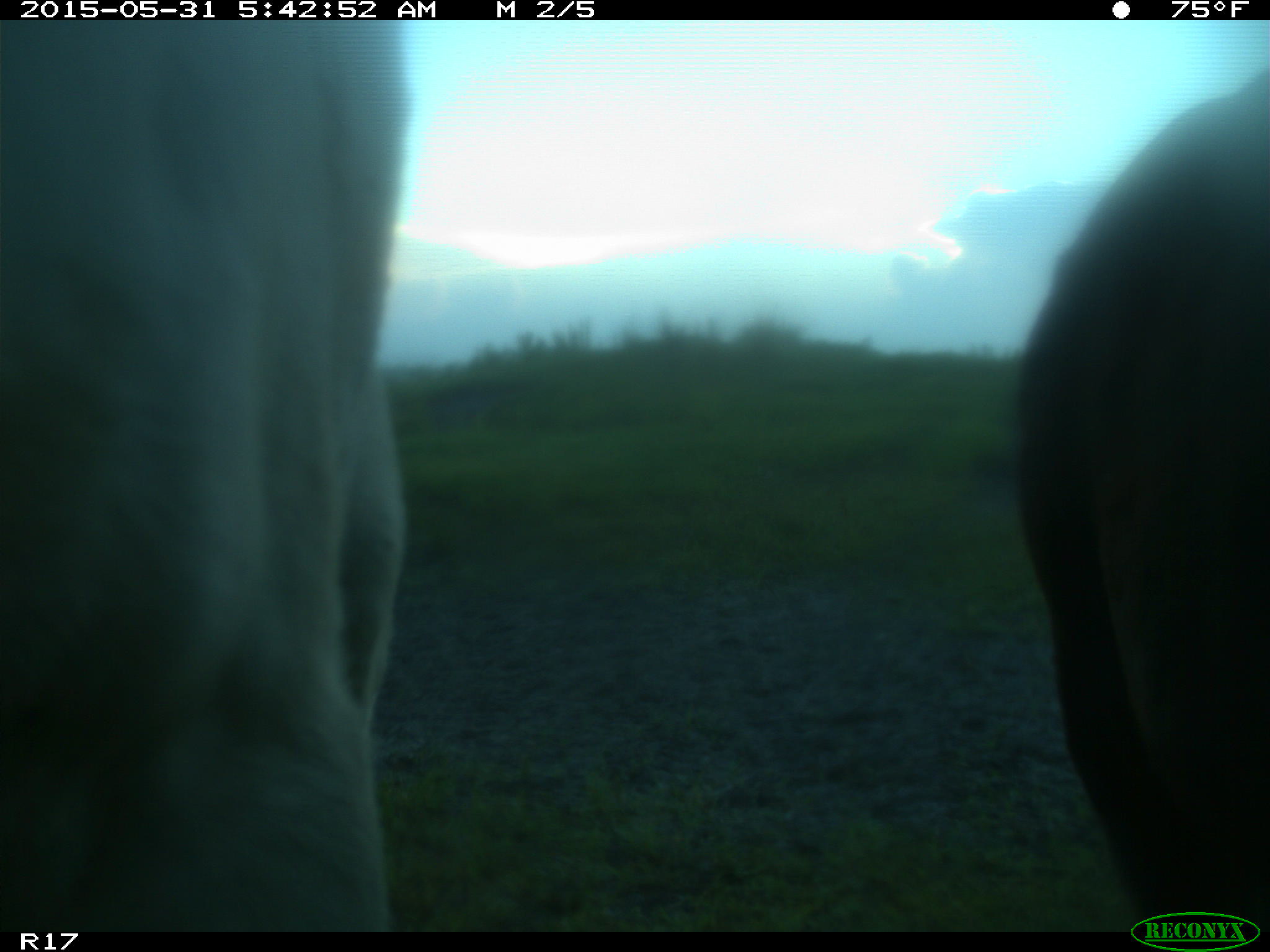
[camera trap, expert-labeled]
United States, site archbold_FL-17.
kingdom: Animalia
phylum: Chordata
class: Mammalia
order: Artiodactyla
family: Bovidae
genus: Bos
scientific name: Bos taurus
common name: domestic cow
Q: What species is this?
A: Bos taurus (domestic cow).